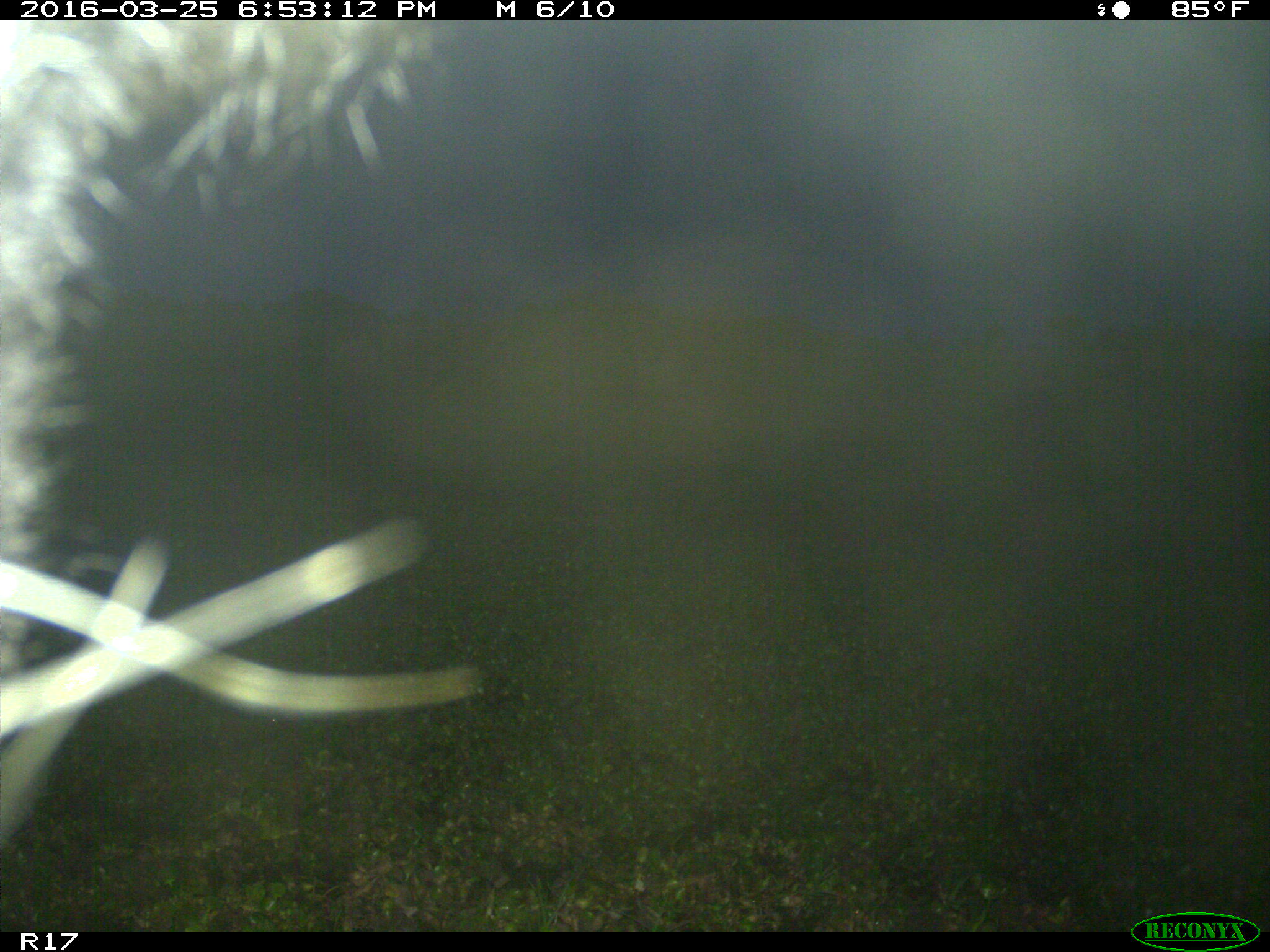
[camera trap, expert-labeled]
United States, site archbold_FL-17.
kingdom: Animalia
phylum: Chordata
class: Mammalia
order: Artiodactyla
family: Bovidae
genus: Bos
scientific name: Bos taurus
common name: domestic cow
Bos taurus (domestic cow).